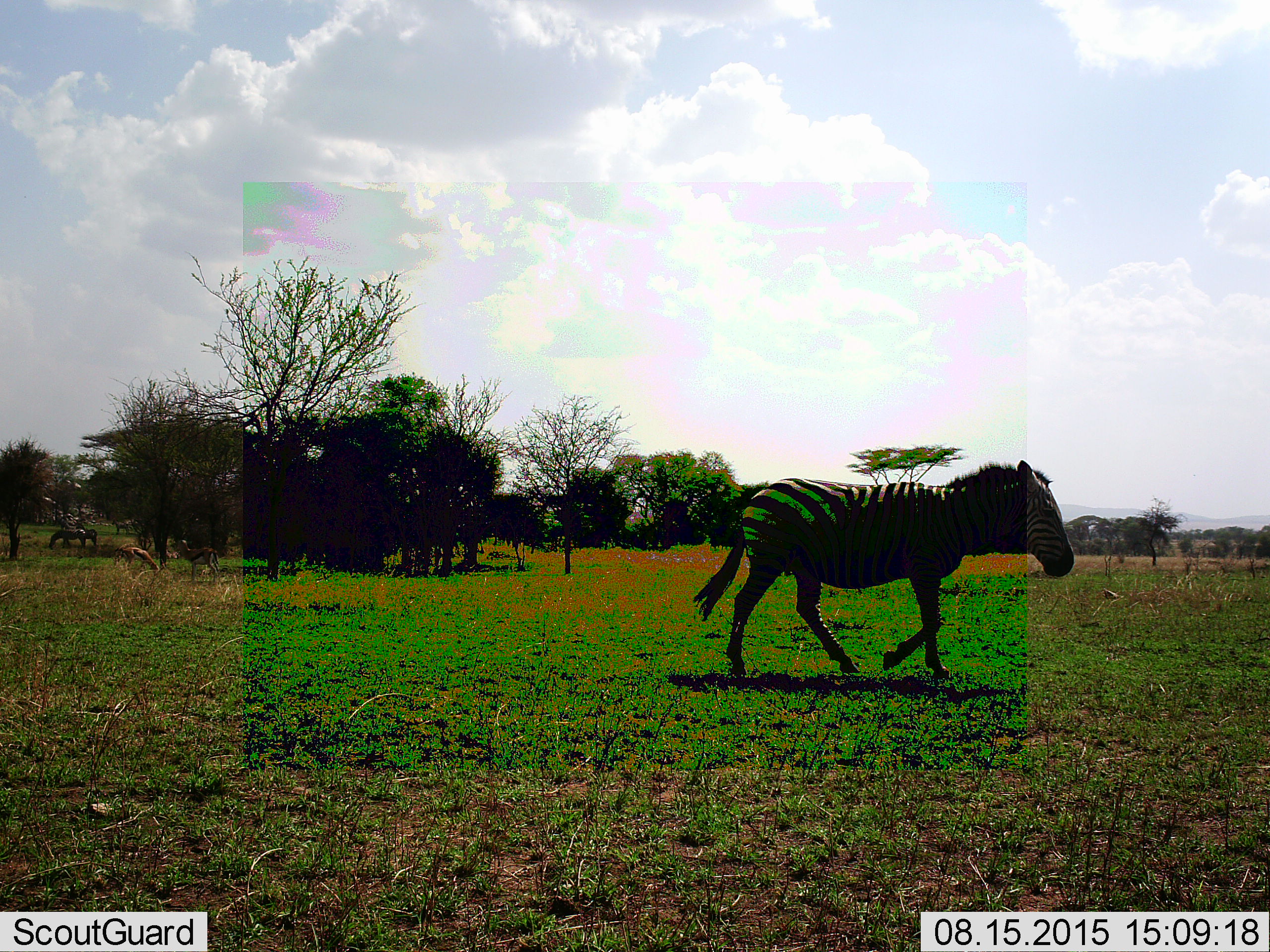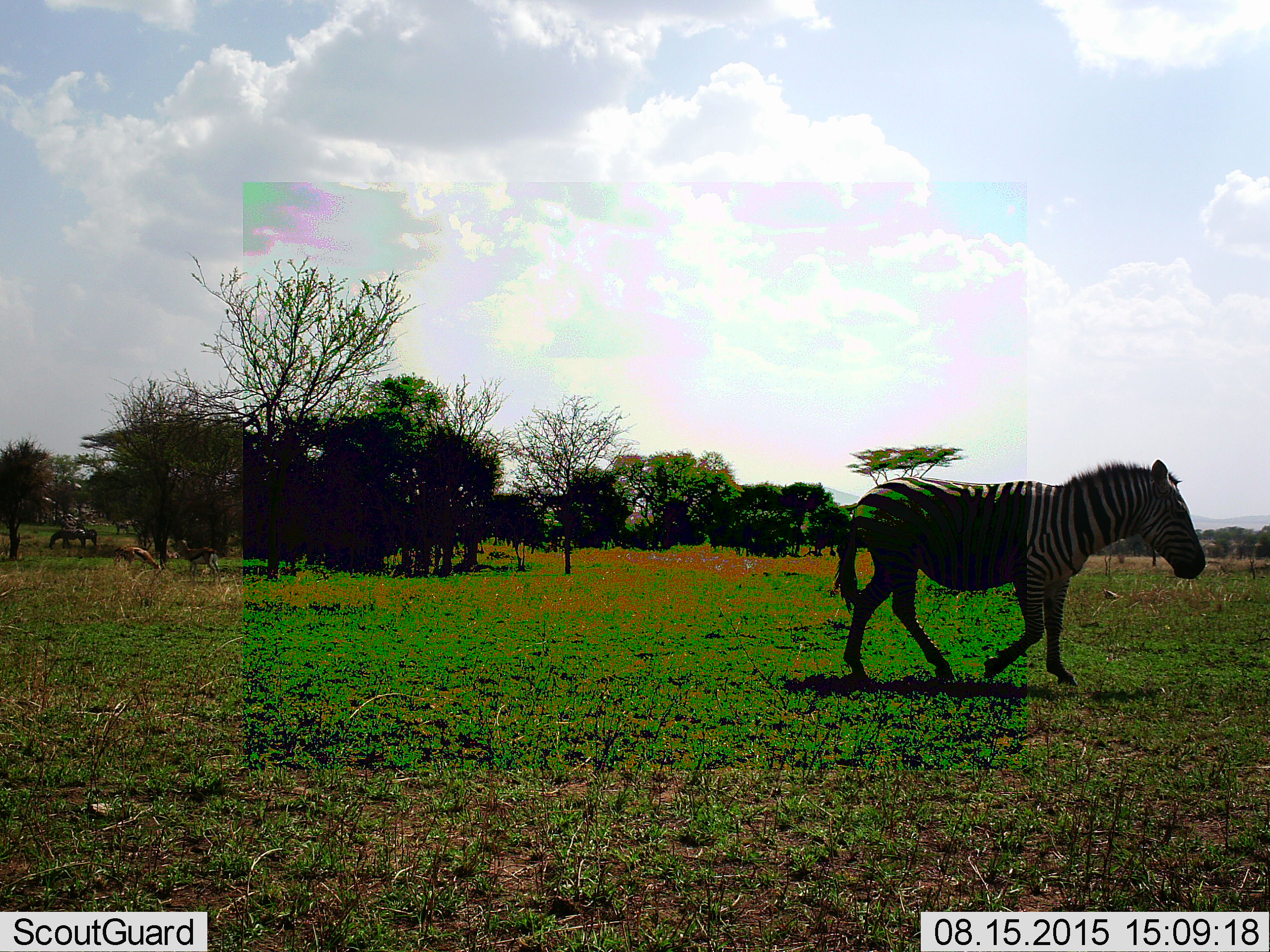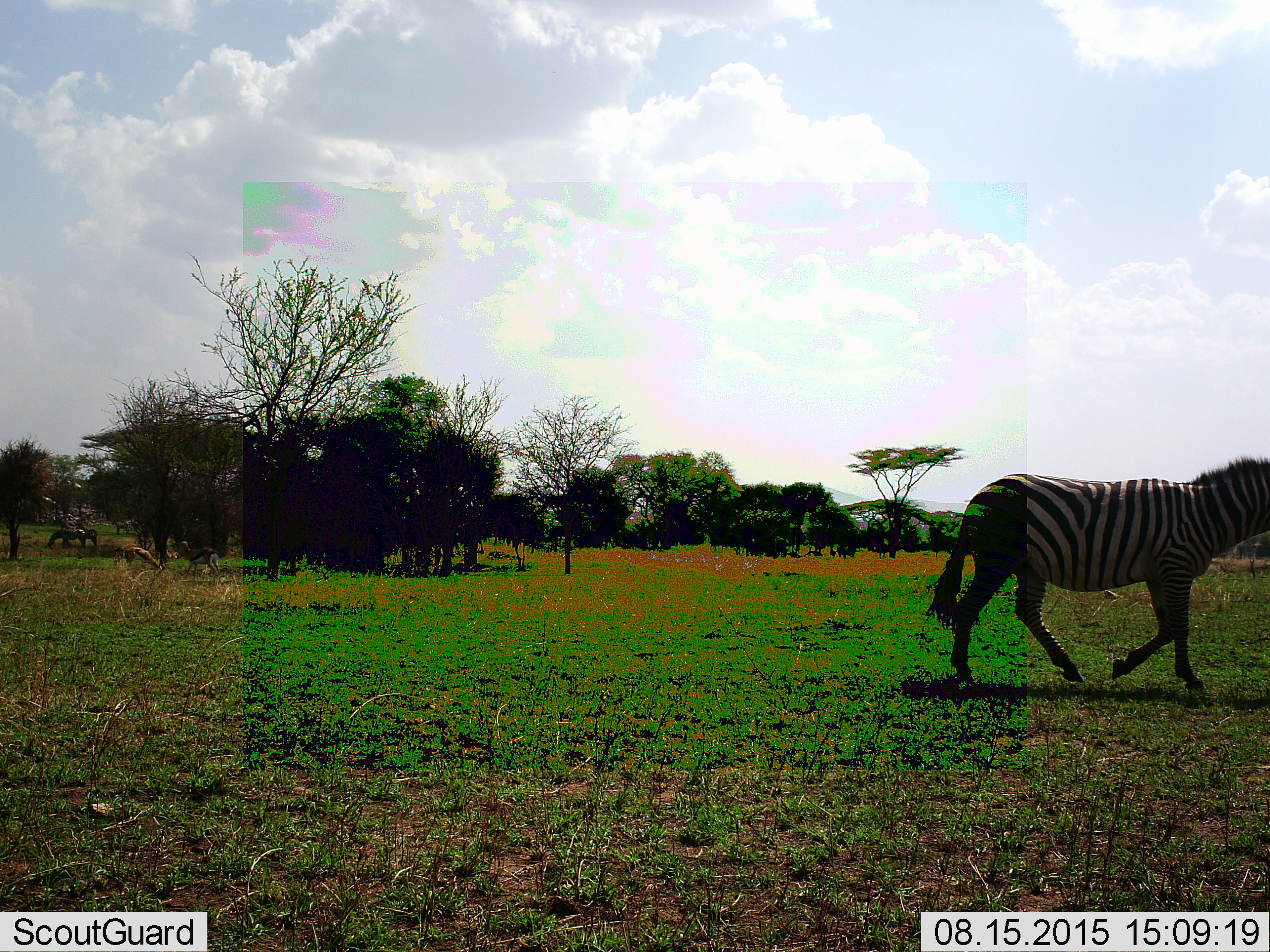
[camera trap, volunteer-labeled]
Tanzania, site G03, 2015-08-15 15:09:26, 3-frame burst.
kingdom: Animalia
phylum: Chordata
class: Mammalia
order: Artiodactyla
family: Bovidae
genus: Eudorcas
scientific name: Eudorcas thomsonii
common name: thomson's gazelle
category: gazellethomsons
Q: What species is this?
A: Gazellethomsons (thomson's gazelle) (Eudorcas thomsonii).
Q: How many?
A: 2.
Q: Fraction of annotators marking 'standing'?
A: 80%.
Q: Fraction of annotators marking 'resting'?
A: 0%.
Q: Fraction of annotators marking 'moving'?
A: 10%.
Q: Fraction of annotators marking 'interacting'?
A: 0%.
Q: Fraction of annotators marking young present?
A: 0%.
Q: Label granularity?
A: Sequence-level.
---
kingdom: Animalia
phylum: Chordata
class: Mammalia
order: Perissodactyla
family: Equidae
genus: Equus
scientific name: Equus quagga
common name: plains zebra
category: zebra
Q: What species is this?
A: Zebra (plains zebra) (Equus quagga).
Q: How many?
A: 1.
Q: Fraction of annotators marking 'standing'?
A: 18%.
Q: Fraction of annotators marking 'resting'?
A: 0%.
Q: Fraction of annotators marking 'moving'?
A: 100%.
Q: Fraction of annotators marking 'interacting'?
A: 0%.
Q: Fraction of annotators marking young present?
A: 0%.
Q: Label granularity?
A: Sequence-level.